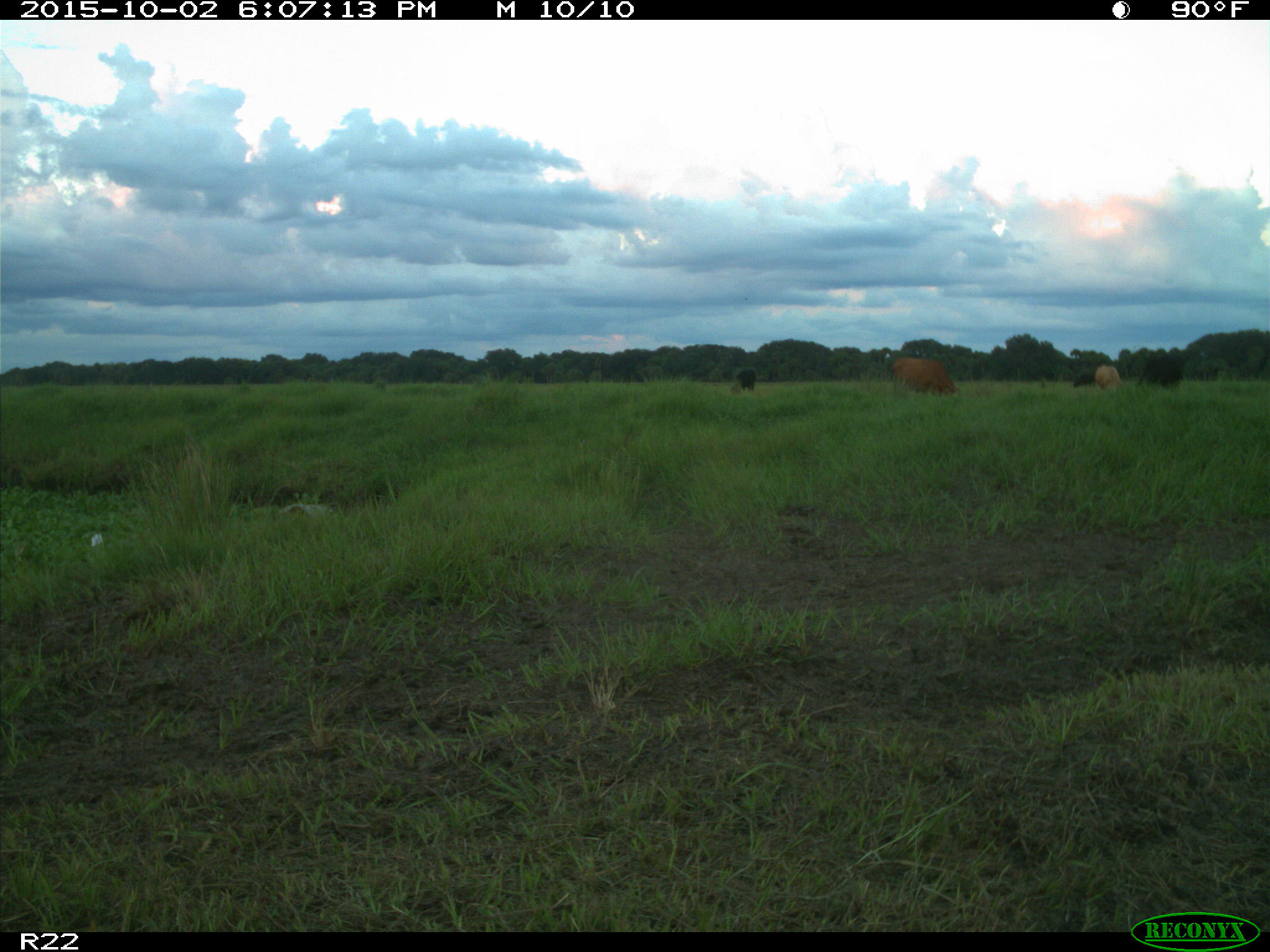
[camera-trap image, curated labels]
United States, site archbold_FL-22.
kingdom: Animalia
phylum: Chordata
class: Mammalia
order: Artiodactyla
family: Bovidae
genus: Bos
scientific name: Bos taurus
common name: domestic cow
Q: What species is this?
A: Bos taurus (domestic cow).